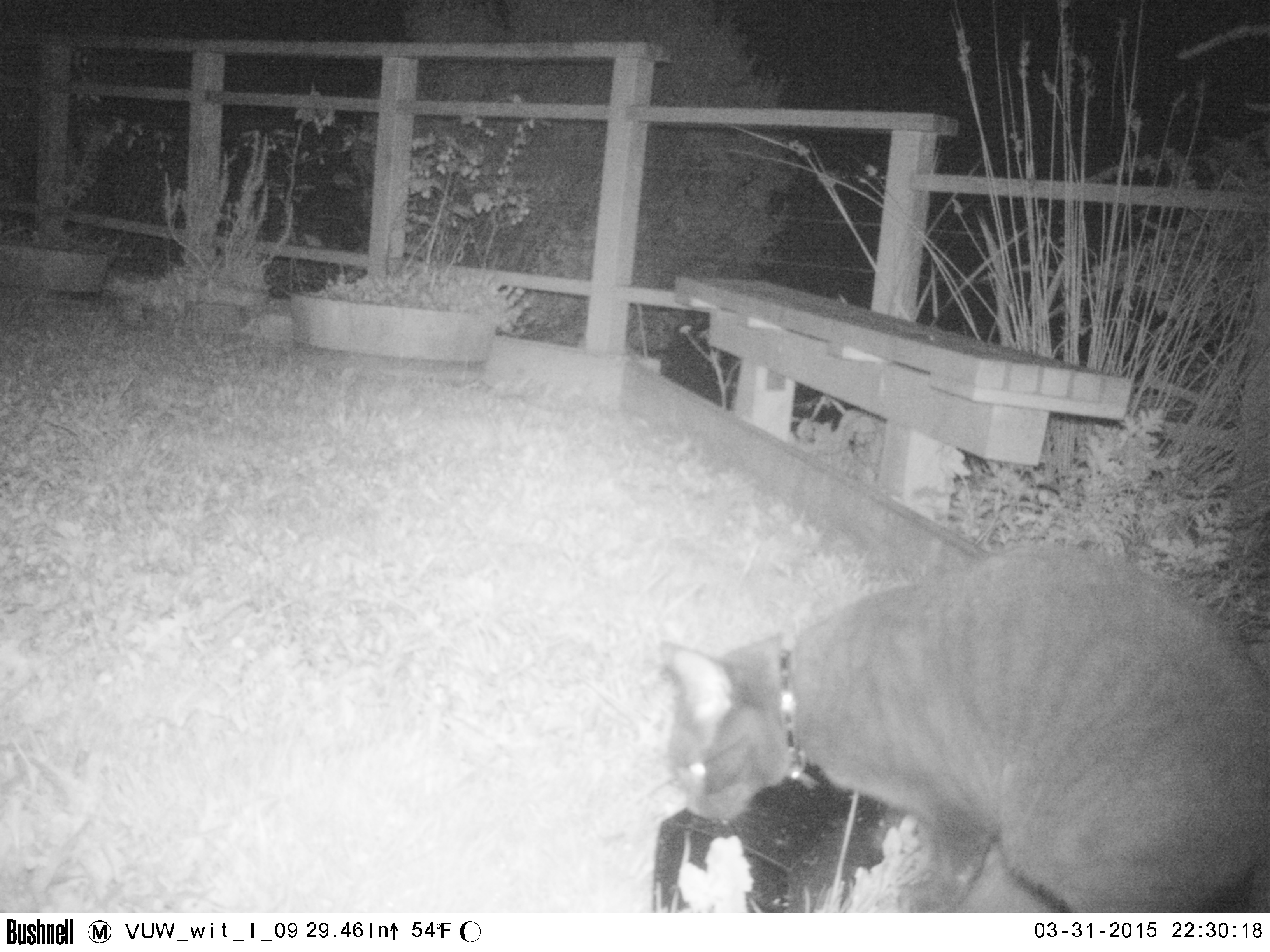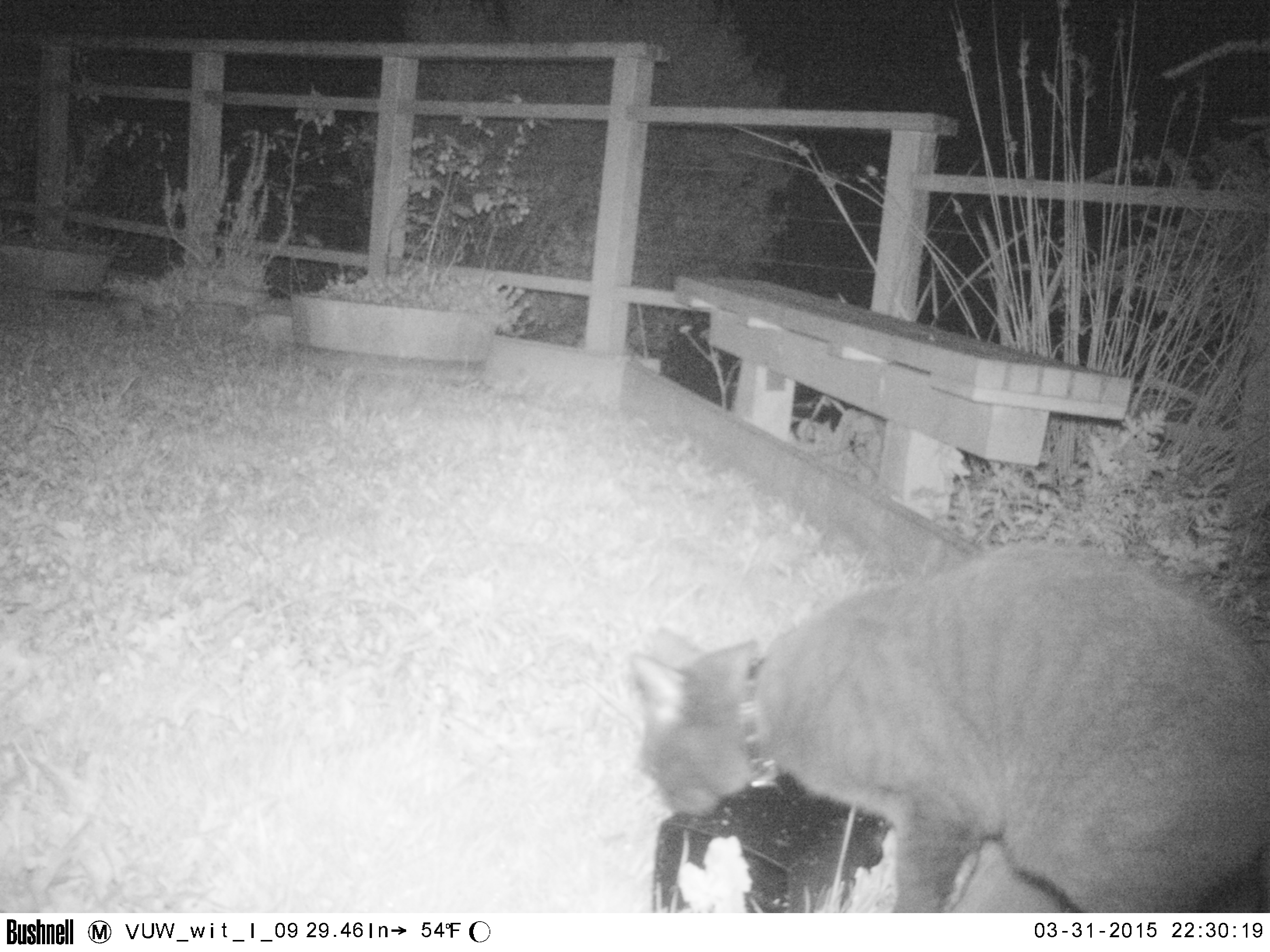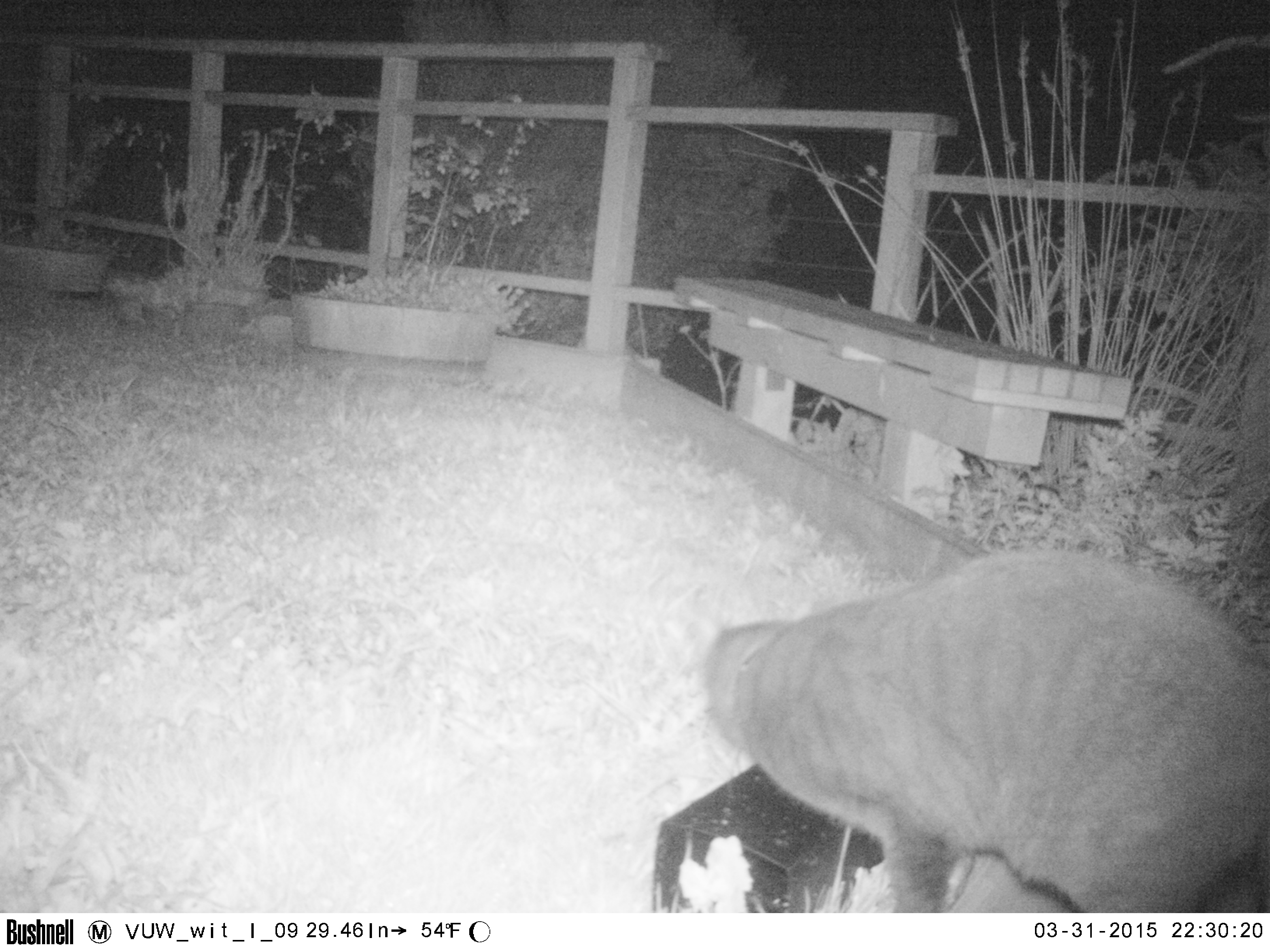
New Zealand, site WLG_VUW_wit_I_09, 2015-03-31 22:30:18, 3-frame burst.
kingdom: Animalia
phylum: Chordata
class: Mammalia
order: Carnivora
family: Felidae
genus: Felis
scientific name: Felis catus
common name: domestic cat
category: cat